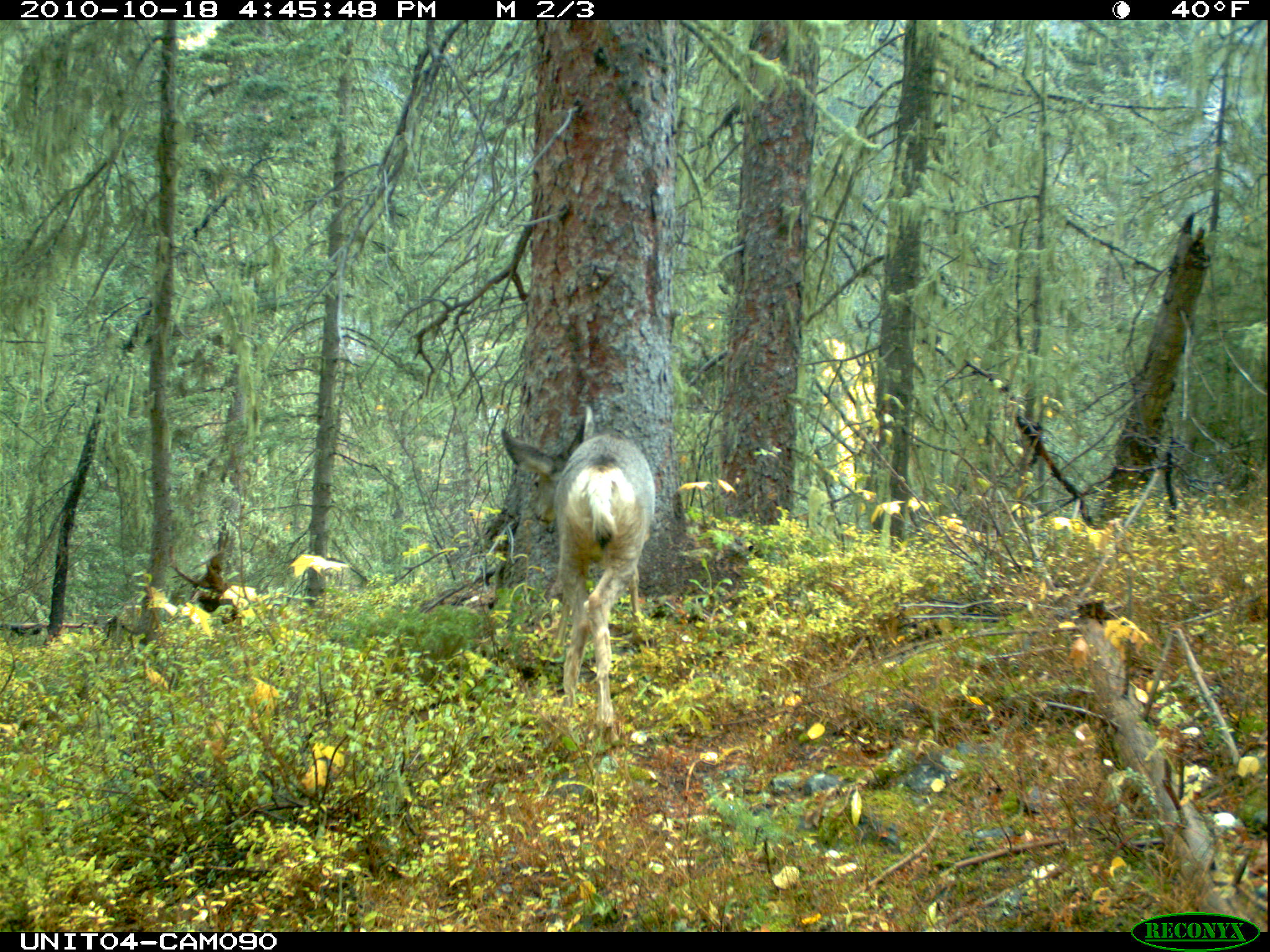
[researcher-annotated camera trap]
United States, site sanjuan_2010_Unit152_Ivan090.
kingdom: Animalia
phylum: Chordata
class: Mammalia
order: Artiodactyla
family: Cervidae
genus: Odocoileus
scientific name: Odocoileus hemionus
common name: mule deer